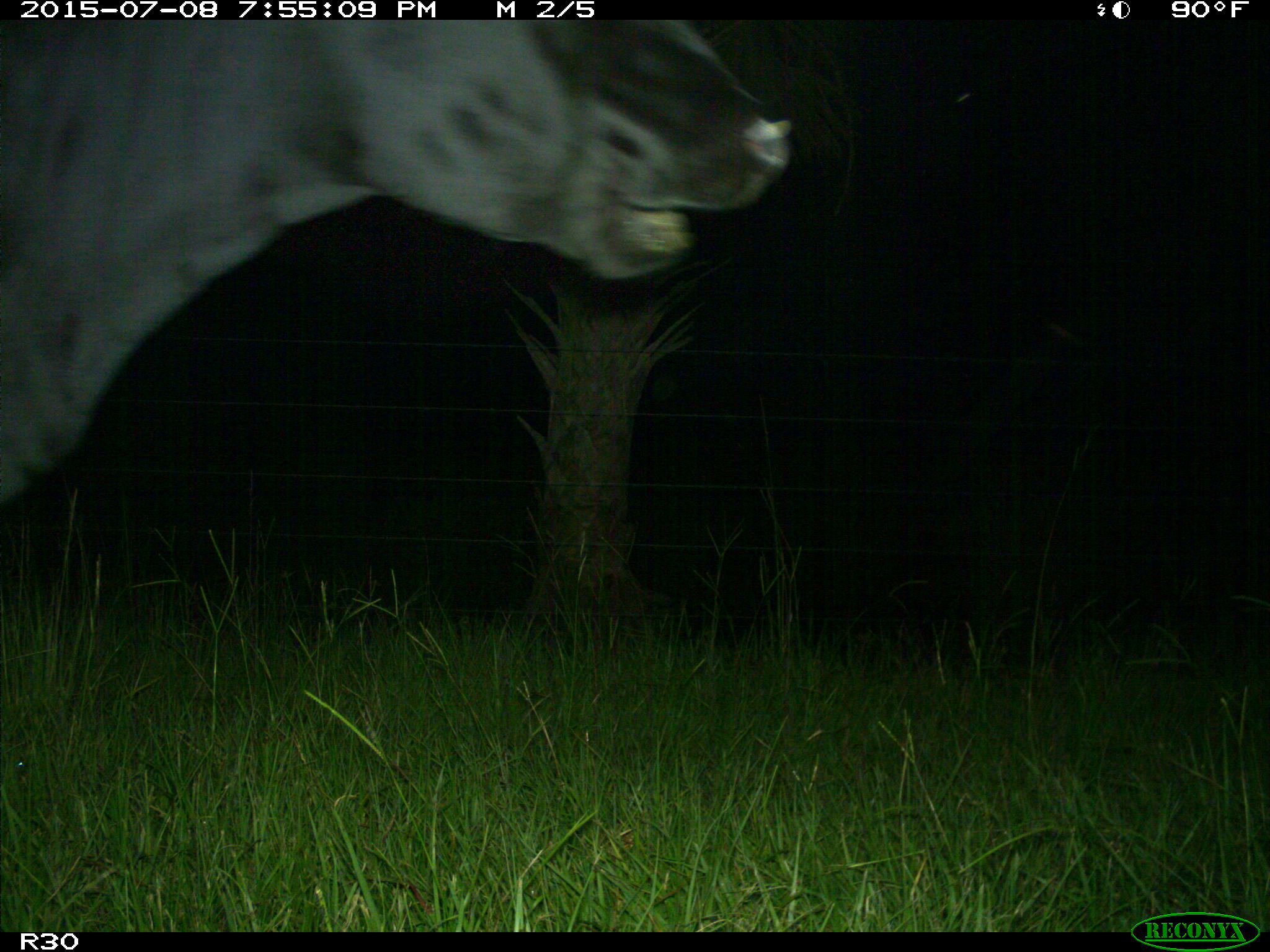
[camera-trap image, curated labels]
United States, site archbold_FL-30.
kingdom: Animalia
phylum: Chordata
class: Mammalia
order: Artiodactyla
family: Bovidae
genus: Bos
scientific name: Bos taurus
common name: domestic cow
Bos taurus (domestic cow).